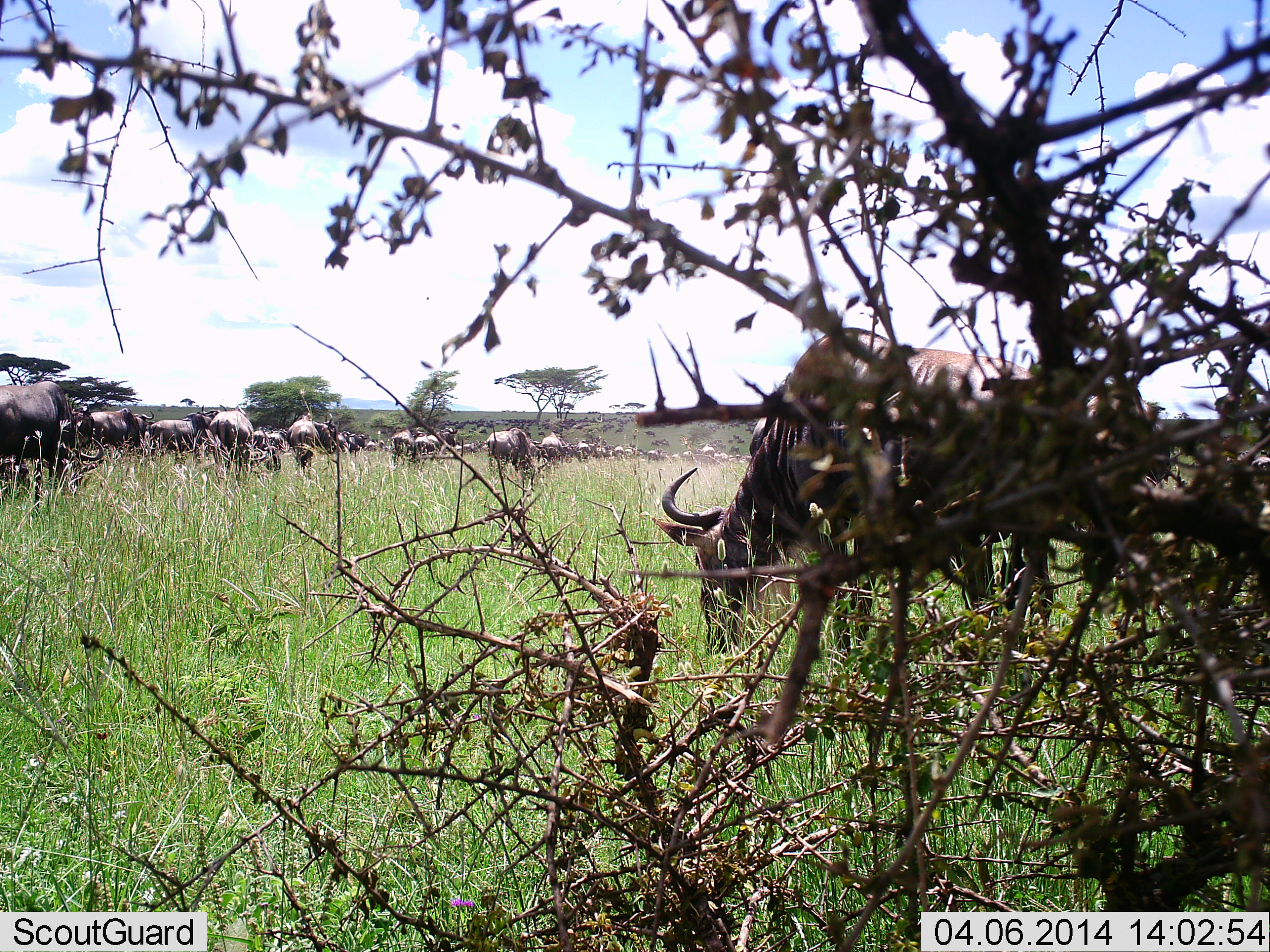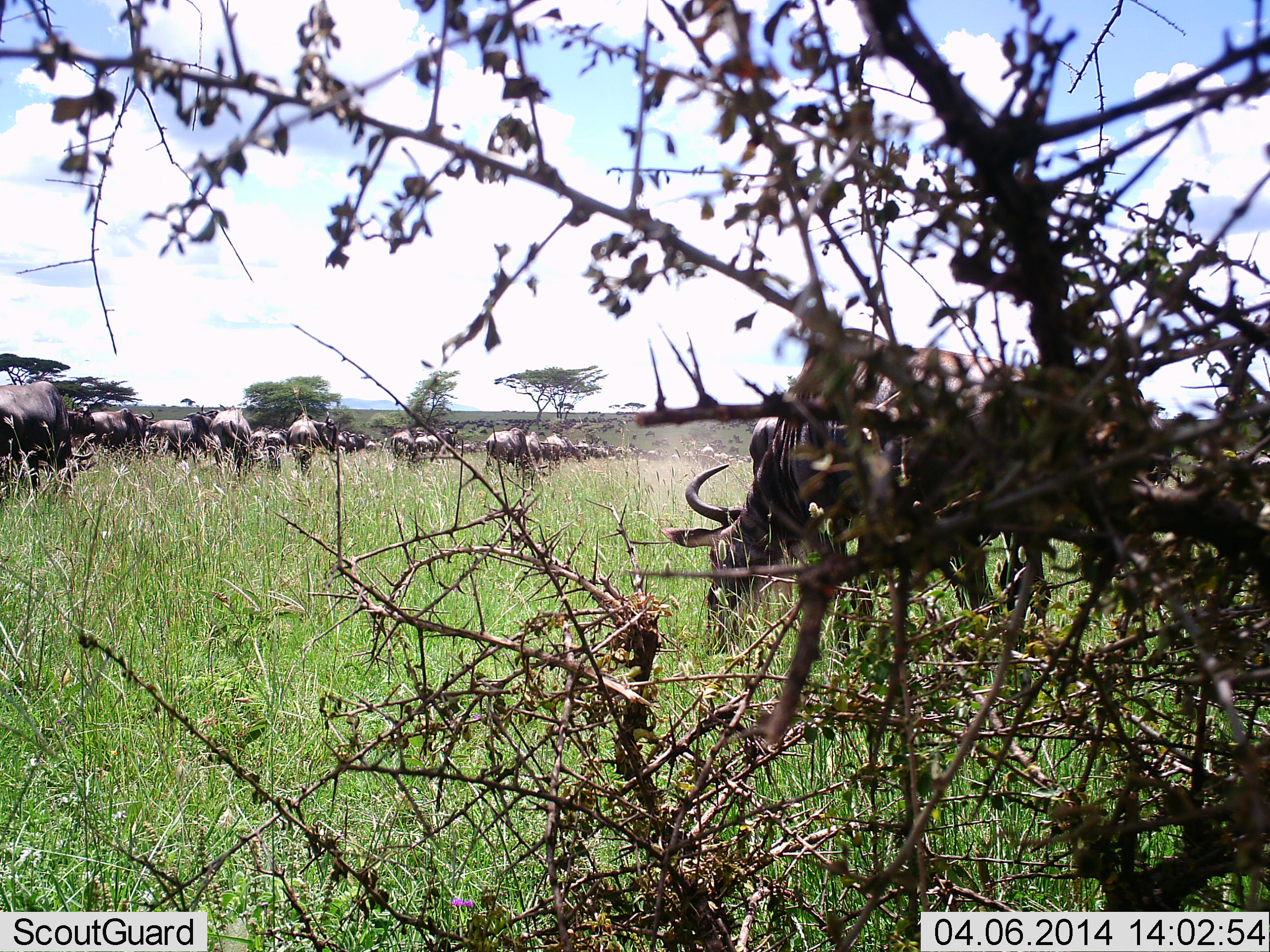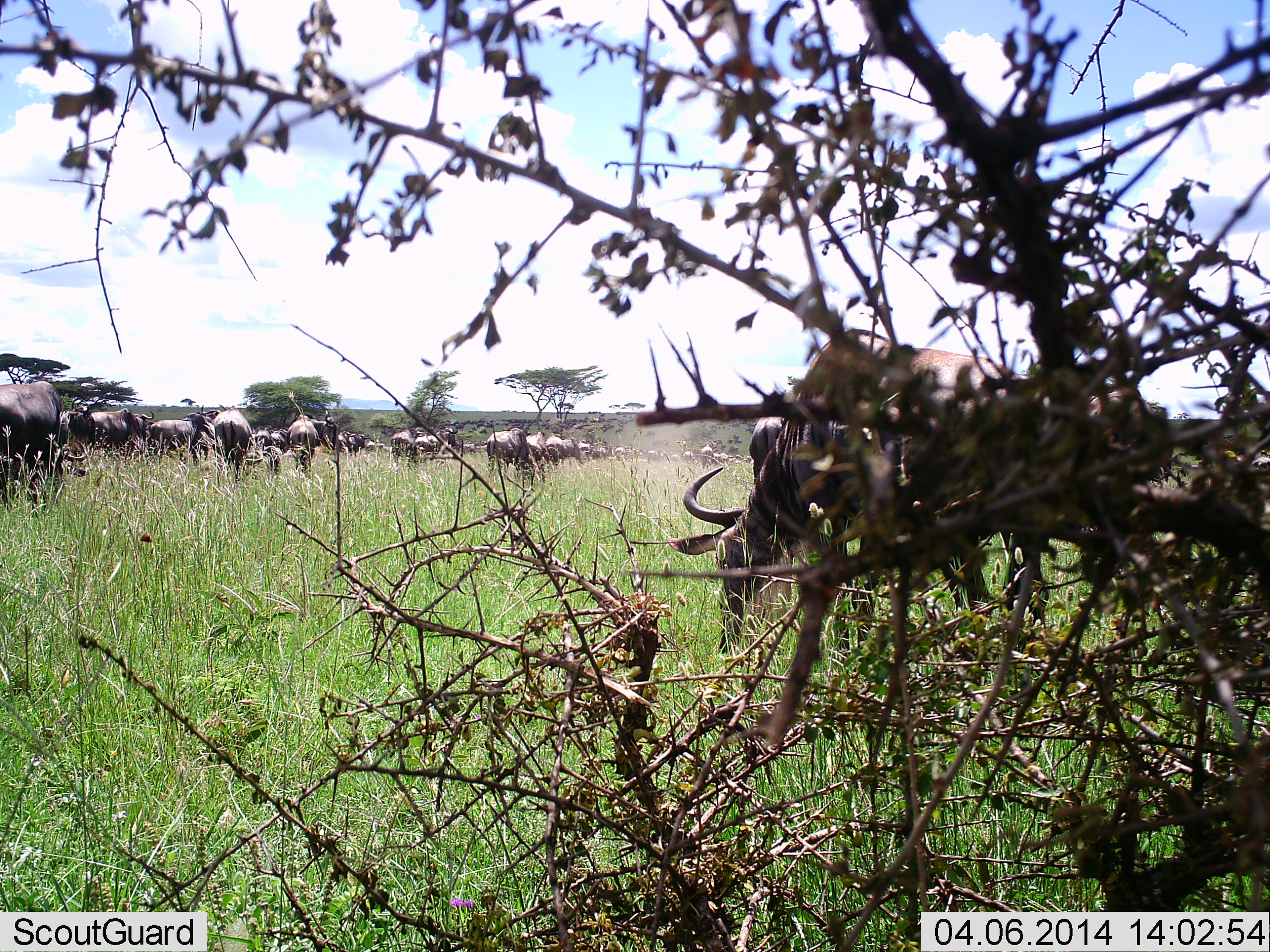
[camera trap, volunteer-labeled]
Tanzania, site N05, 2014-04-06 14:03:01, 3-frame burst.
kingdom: Animalia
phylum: Chordata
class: Mammalia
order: Artiodactyla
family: Bovidae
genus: Connochaetes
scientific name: Connochaetes taurinus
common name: blue wildebeest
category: wildebeest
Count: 11-50.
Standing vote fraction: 55%.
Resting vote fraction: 0%.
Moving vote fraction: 45%.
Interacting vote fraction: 0%.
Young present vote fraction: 0%.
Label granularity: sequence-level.